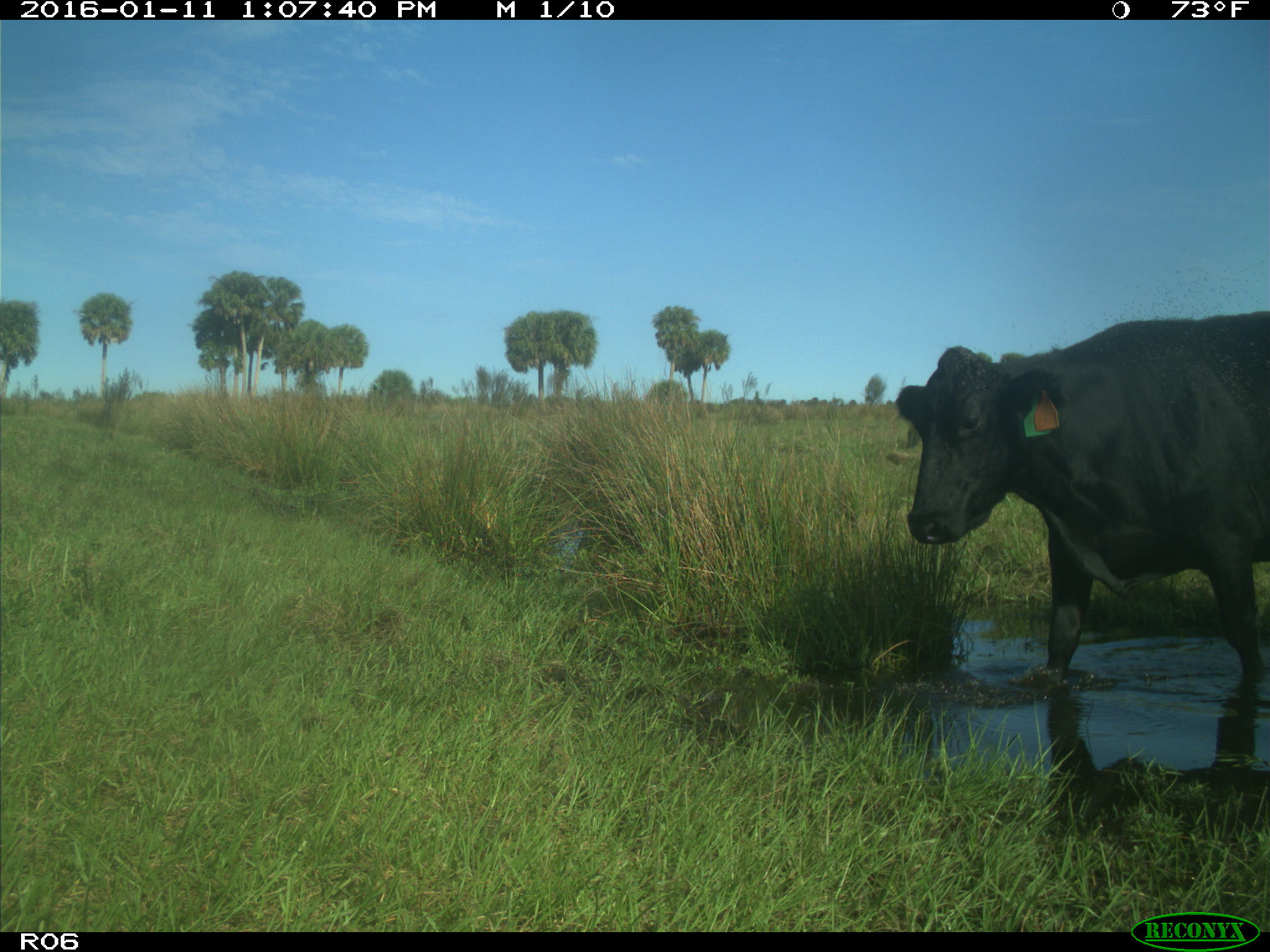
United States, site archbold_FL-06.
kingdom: Animalia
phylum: Chordata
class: Mammalia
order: Artiodactyla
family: Bovidae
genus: Bos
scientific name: Bos taurus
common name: domestic cow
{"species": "Bos taurus (domestic cow)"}